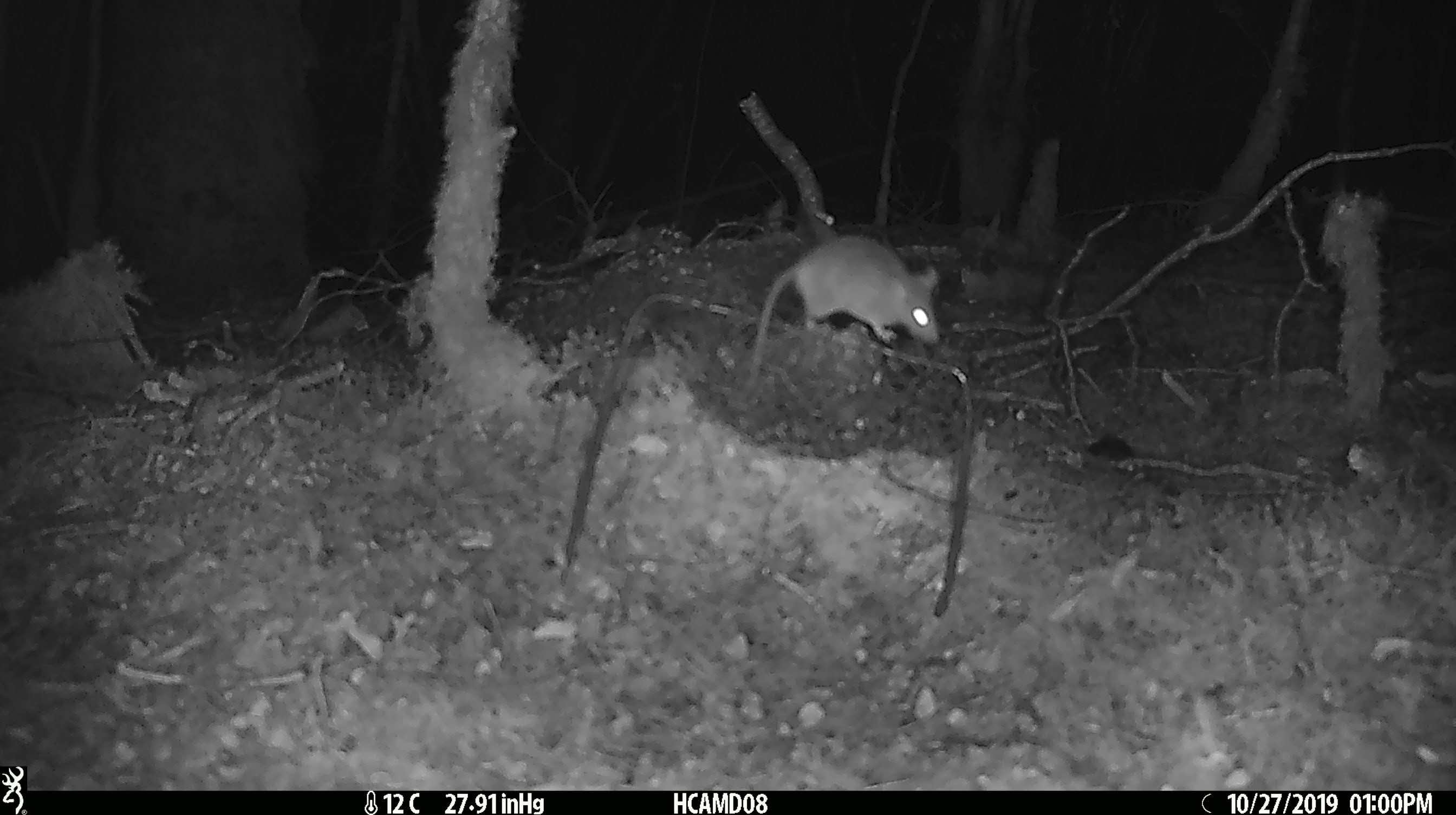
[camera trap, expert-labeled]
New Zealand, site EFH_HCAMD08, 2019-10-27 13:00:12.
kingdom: Animalia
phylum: Chordata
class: Mammalia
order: Rodentia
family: Muridae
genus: Mus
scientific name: Mus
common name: mouse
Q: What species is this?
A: Mouse (Mus).